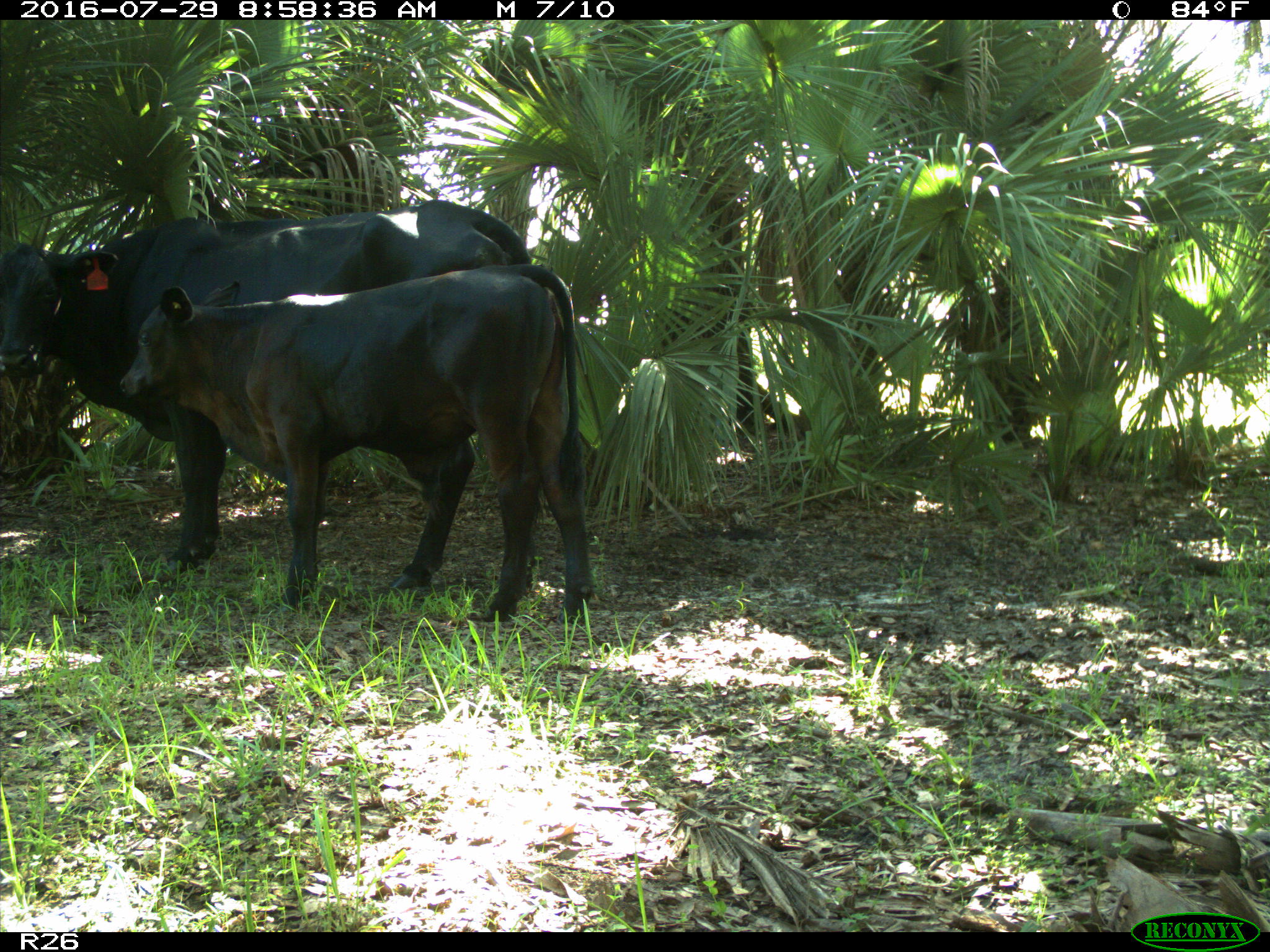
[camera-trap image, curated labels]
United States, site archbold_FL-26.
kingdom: Animalia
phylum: Chordata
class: Mammalia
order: Artiodactyla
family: Bovidae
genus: Bos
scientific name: Bos taurus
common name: domestic cow